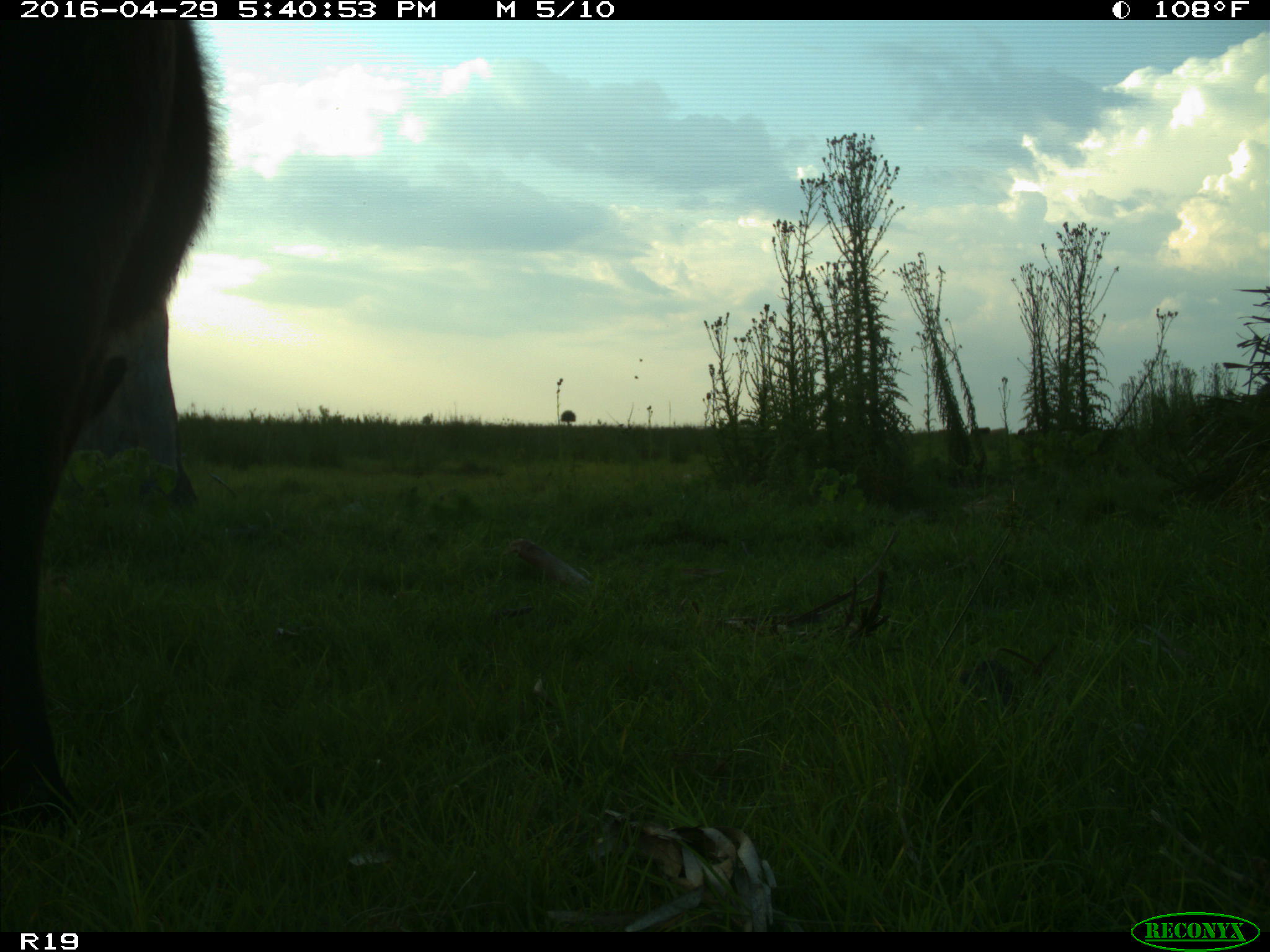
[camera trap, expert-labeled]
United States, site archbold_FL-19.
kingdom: Animalia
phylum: Chordata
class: Mammalia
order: Artiodactyla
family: Bovidae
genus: Bos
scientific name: Bos taurus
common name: domestic cow